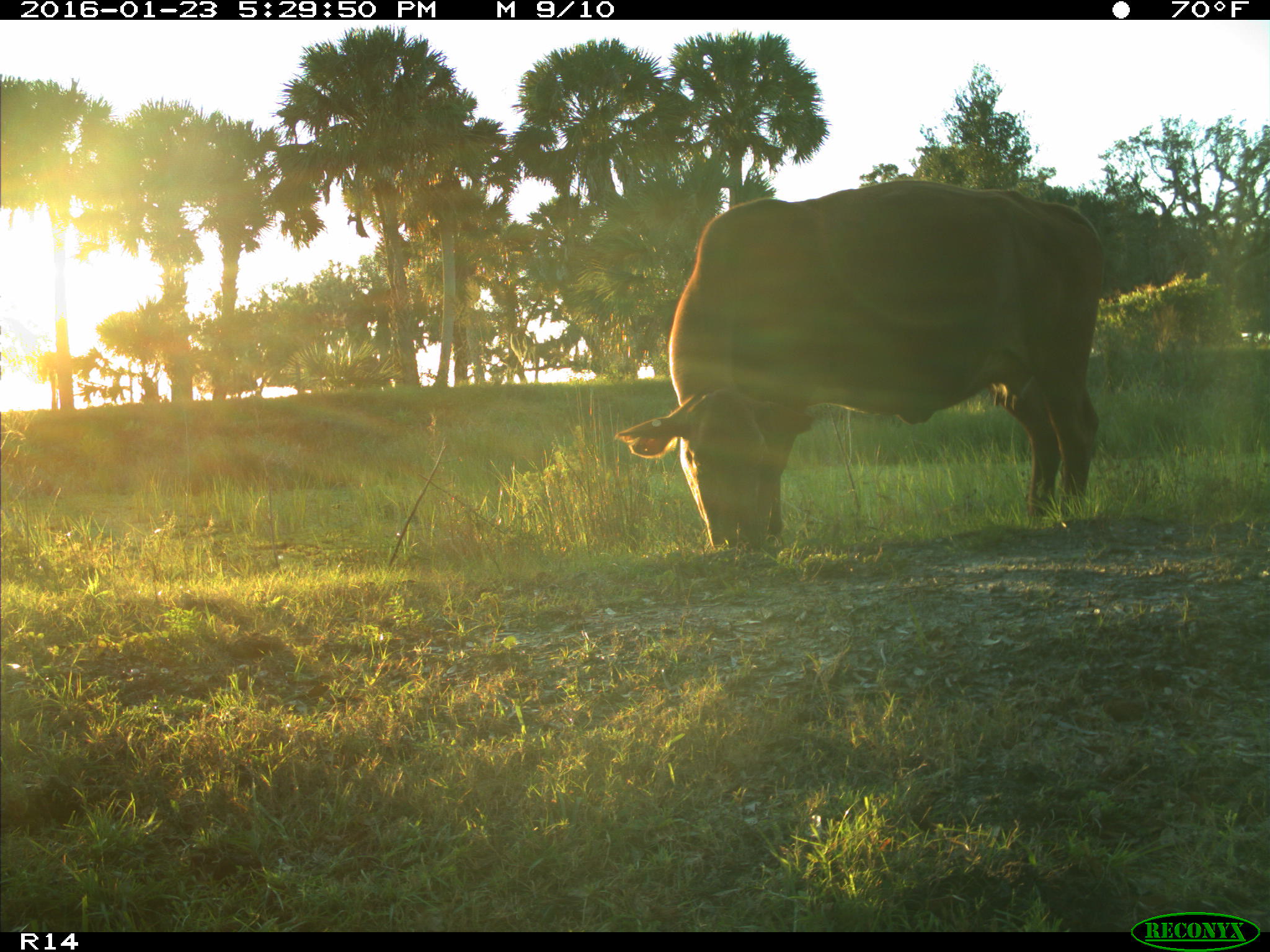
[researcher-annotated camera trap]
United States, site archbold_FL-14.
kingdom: Animalia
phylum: Chordata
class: Mammalia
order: Artiodactyla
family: Bovidae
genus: Bos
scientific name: Bos taurus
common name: domestic cow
Bos taurus (domestic cow).